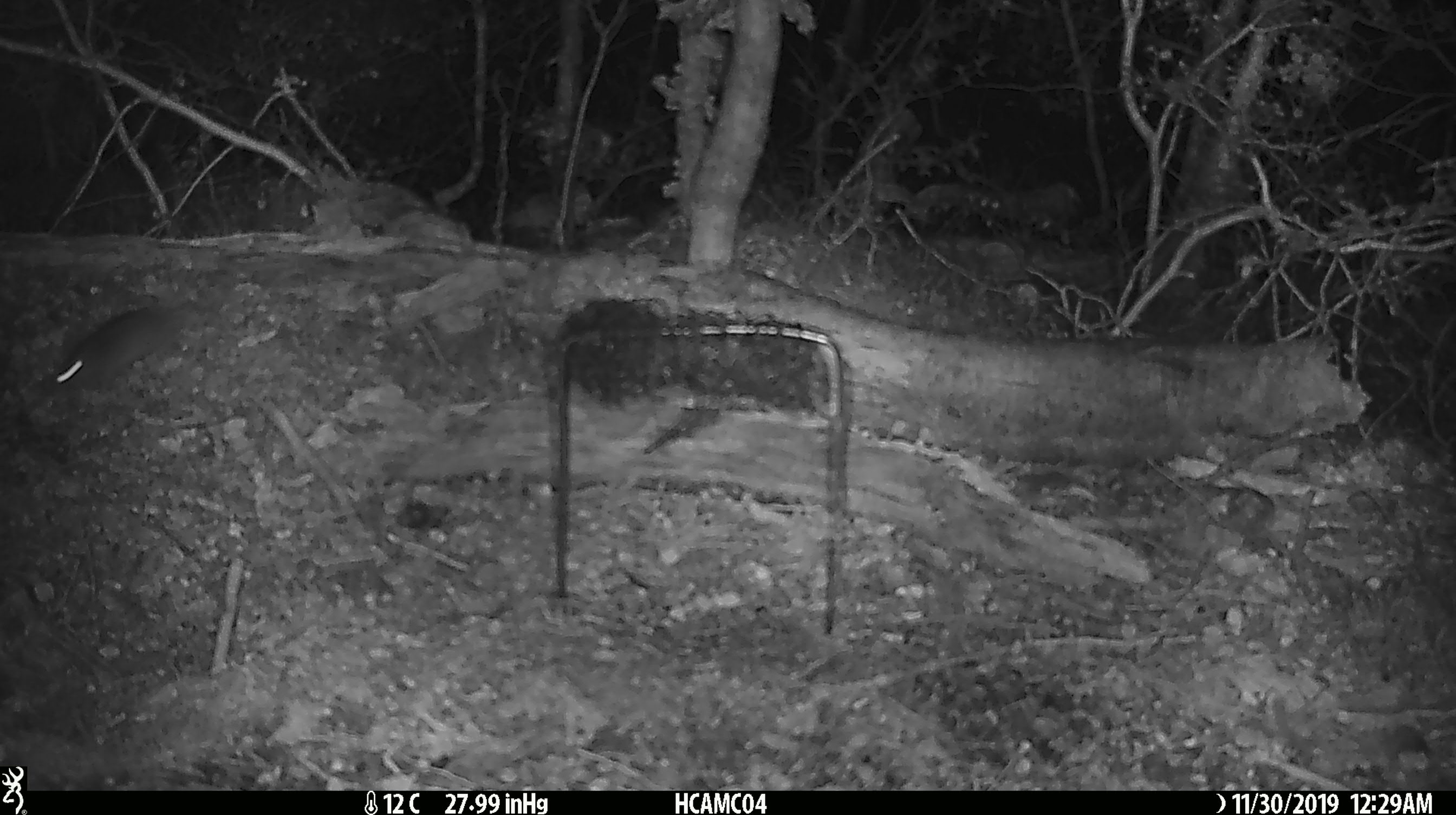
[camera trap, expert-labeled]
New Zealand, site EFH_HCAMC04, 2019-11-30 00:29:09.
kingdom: Animalia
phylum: Chordata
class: Mammalia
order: Rodentia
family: Muridae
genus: Mus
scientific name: Mus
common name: mouse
Mouse (Mus).